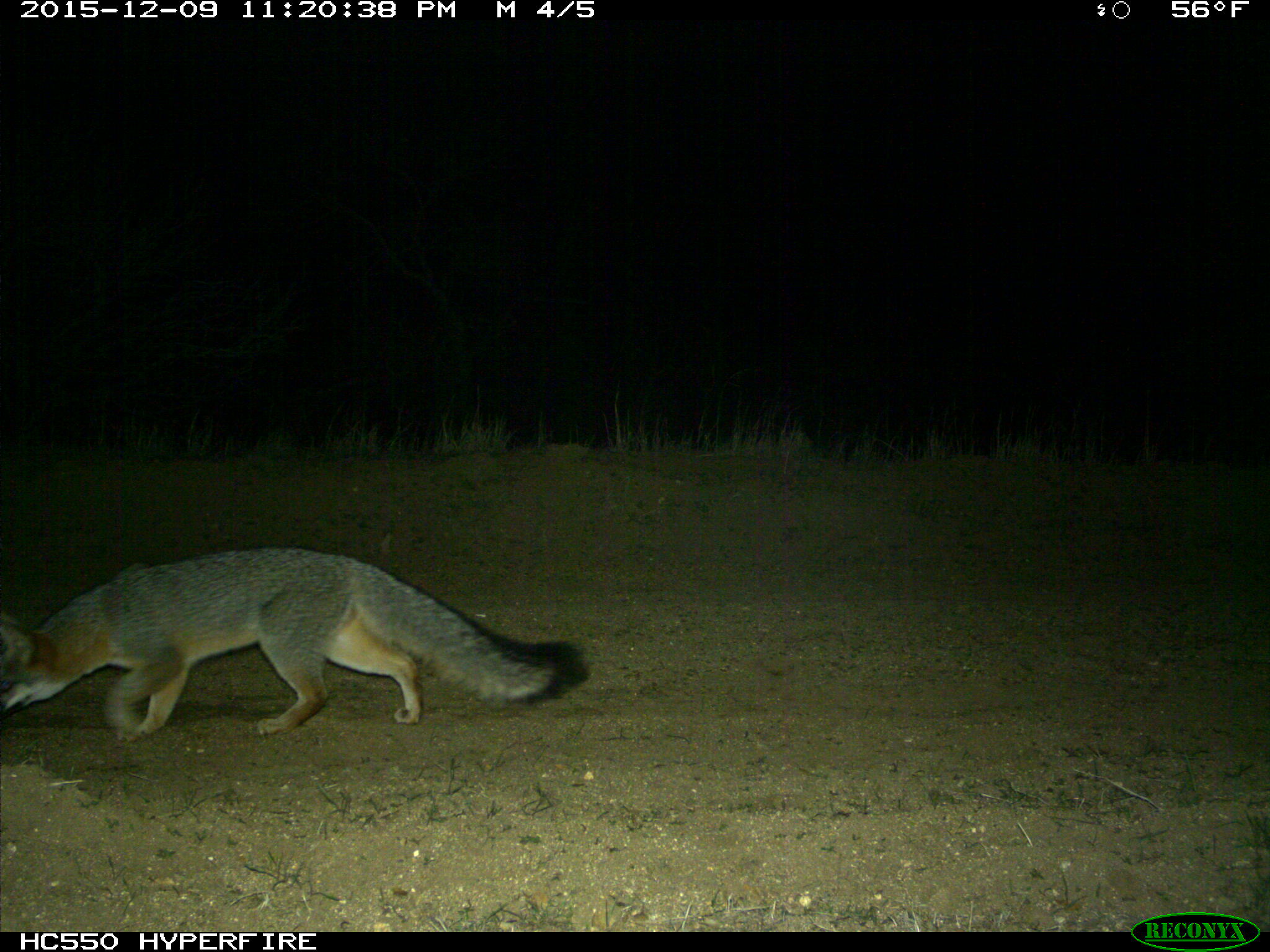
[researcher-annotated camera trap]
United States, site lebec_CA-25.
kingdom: Animalia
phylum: Chordata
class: Mammalia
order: Carnivora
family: Canidae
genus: Urocyon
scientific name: Urocyon cinereoargenteus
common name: gray fox